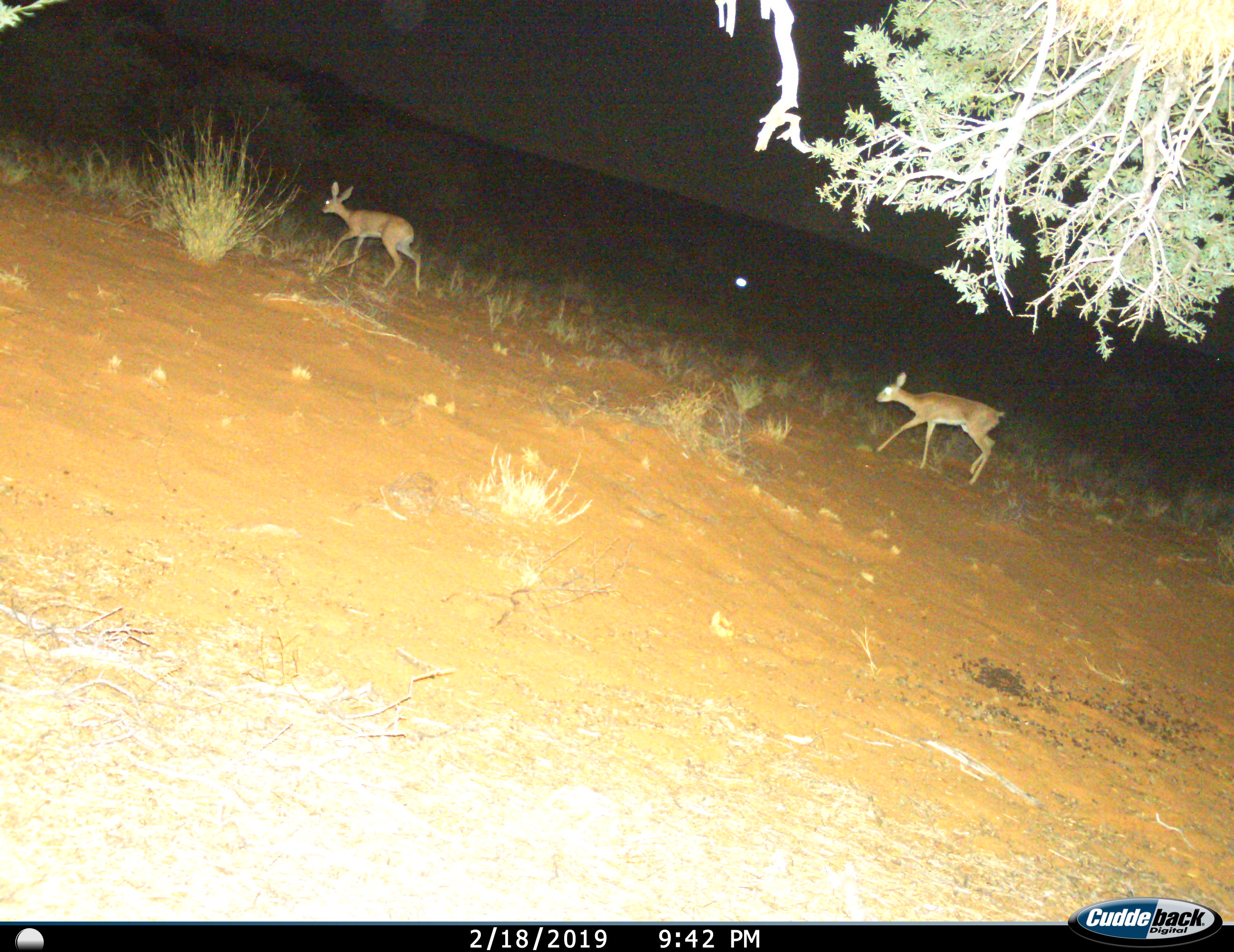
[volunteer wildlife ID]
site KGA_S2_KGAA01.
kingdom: Animalia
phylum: Chordata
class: Mammalia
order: Artiodactyla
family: Bovidae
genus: Raphicerus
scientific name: Raphicerus campestris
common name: steenbok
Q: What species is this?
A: Steenbok (Raphicerus campestris).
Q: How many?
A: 2.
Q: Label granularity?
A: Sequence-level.